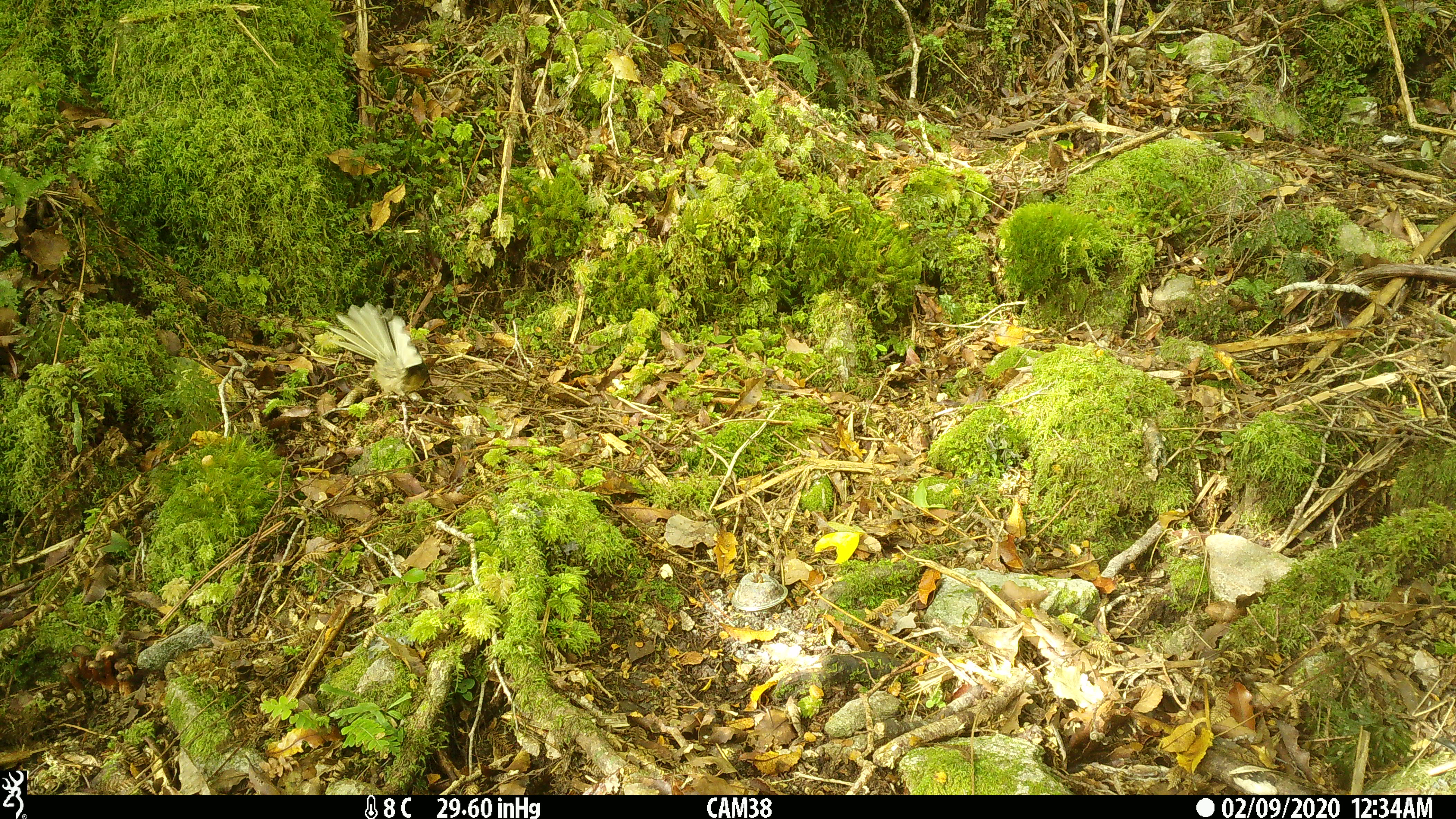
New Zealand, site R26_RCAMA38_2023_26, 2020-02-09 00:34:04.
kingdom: Animalia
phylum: Chordata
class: Aves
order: Passeriformes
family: Rhipiduridae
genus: Rhipidura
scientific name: Rhipidura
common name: fantails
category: fantail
Fantail (fantails) (Rhipidura).